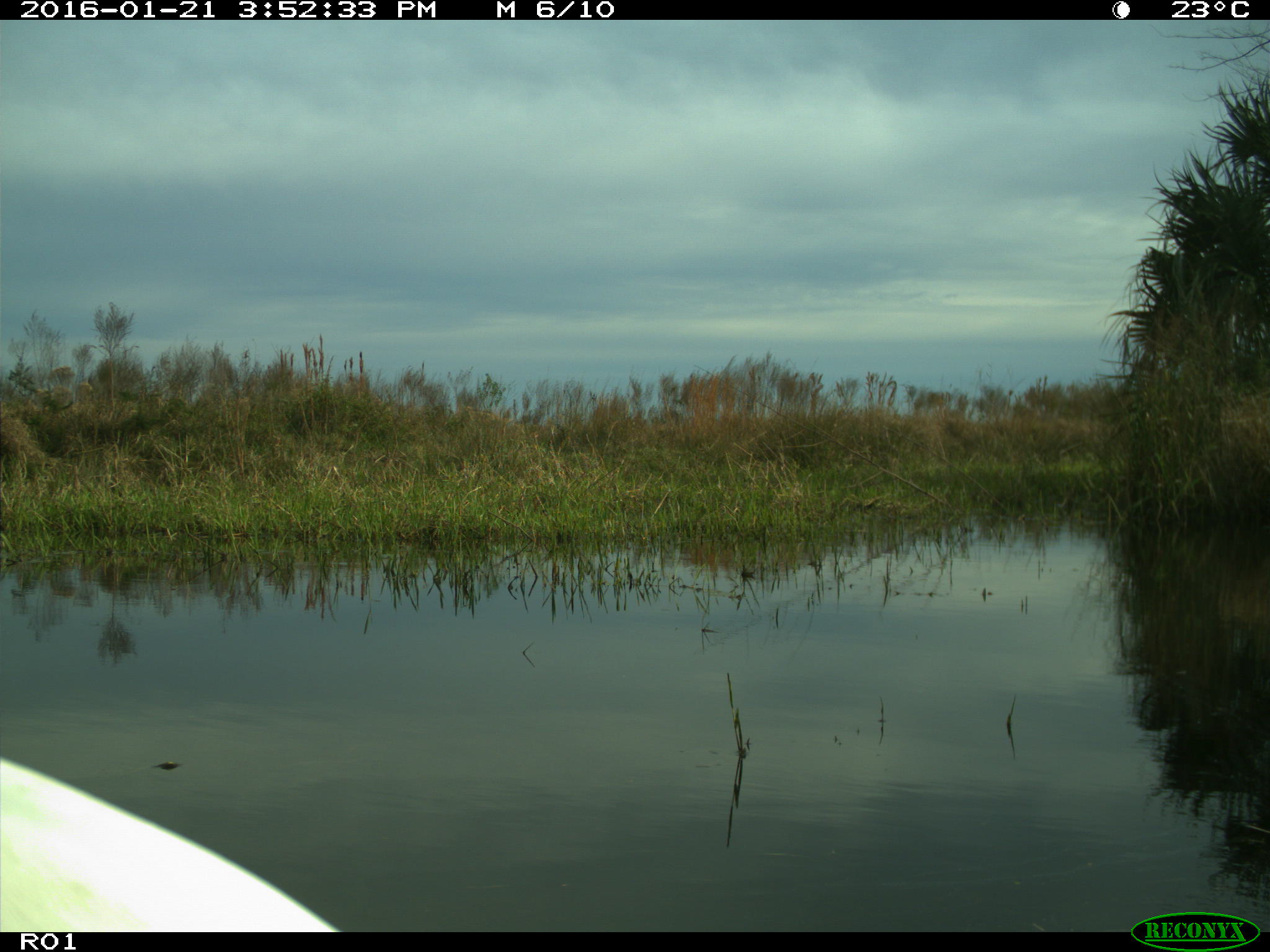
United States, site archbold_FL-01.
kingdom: Animalia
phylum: Chordata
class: Aves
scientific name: Aves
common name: birds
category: unidentified bird